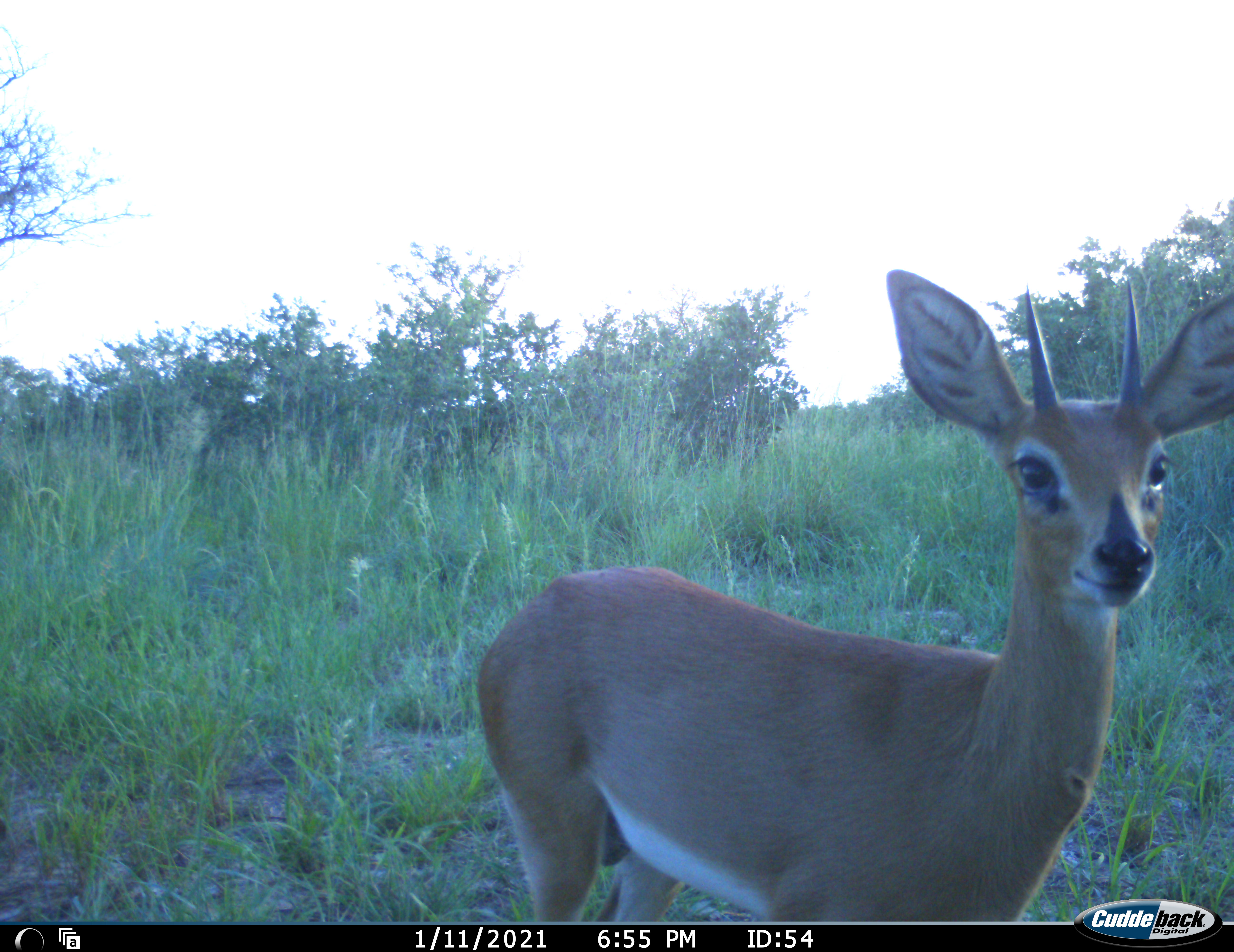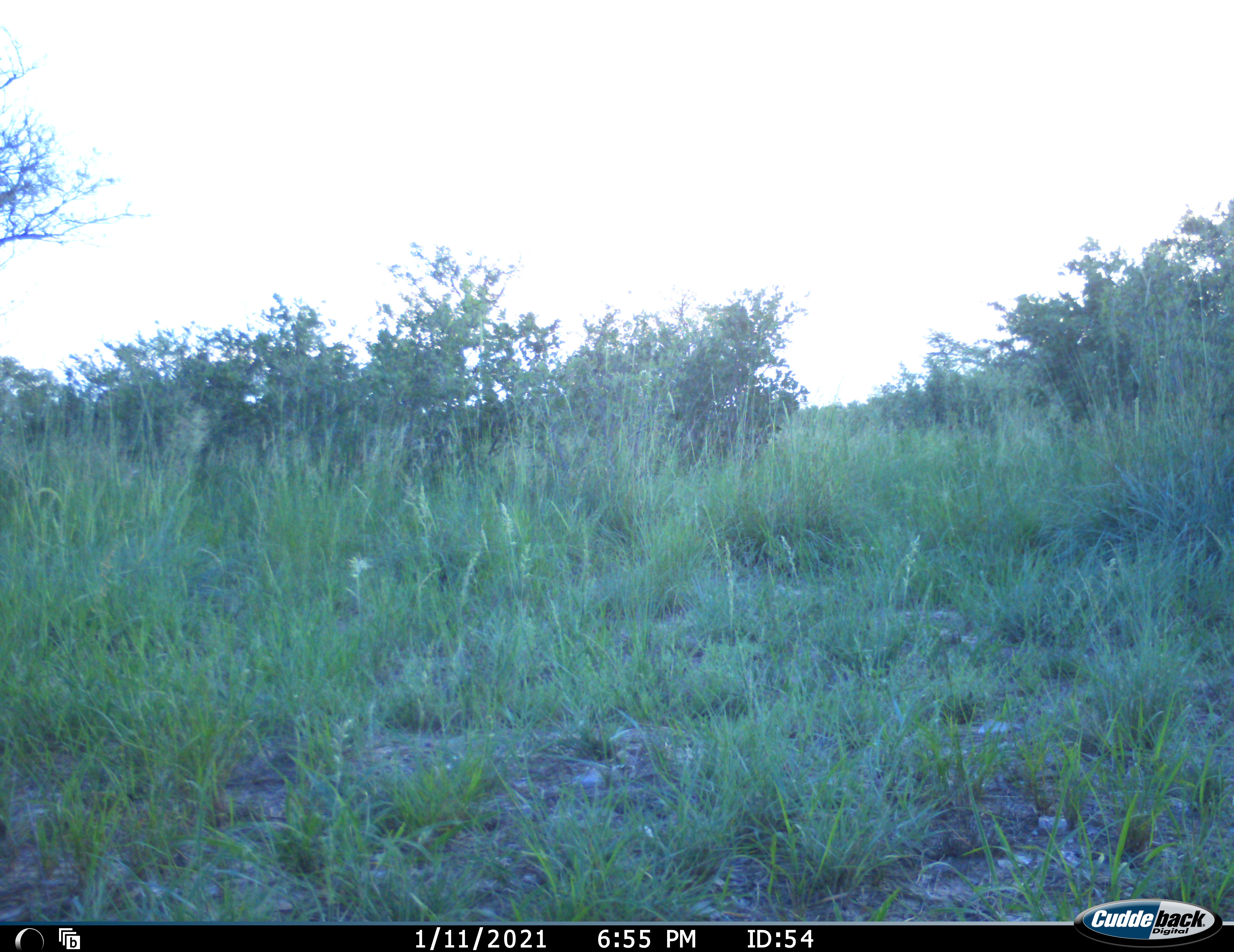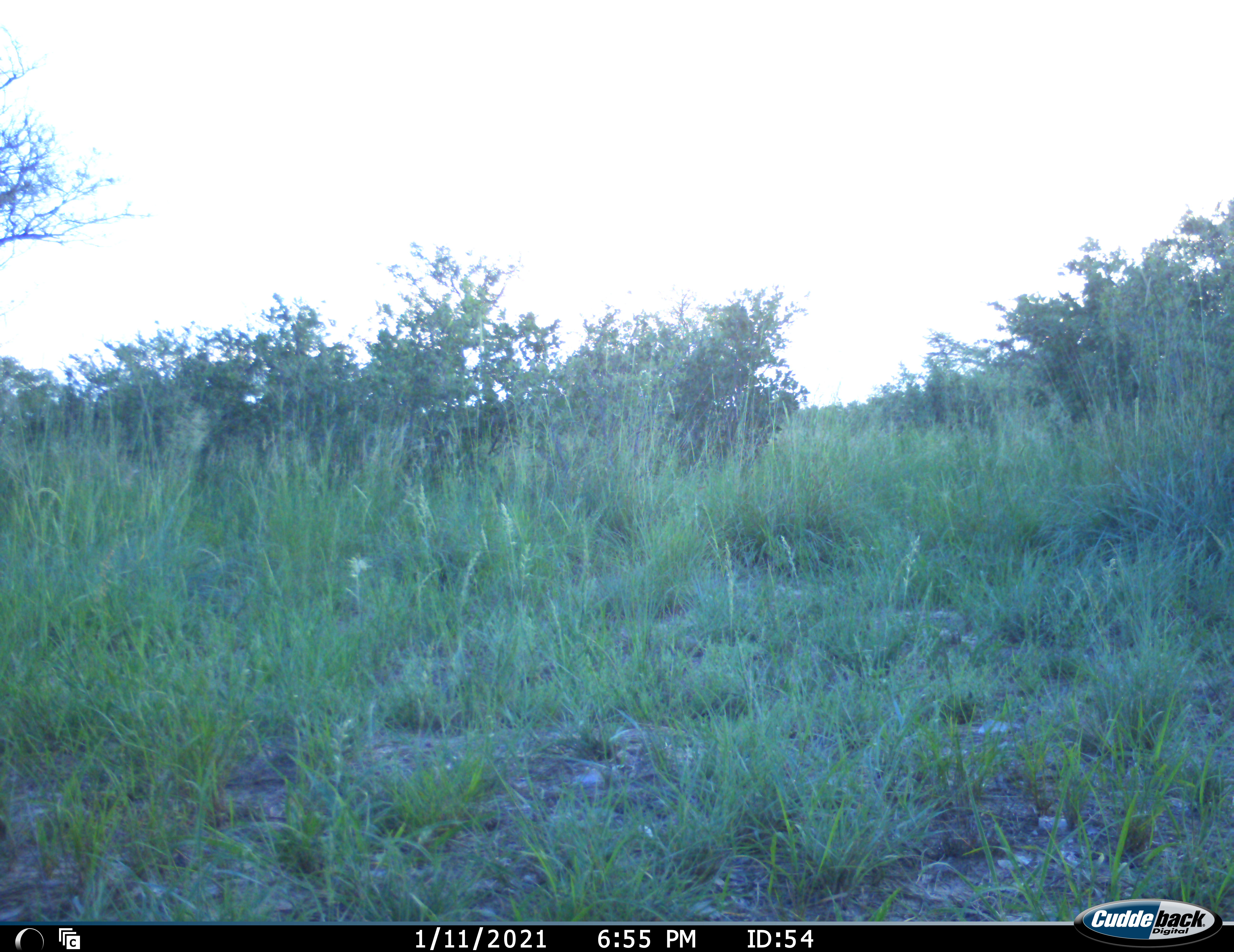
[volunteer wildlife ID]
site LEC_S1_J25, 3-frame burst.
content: unidentified animal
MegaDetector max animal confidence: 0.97